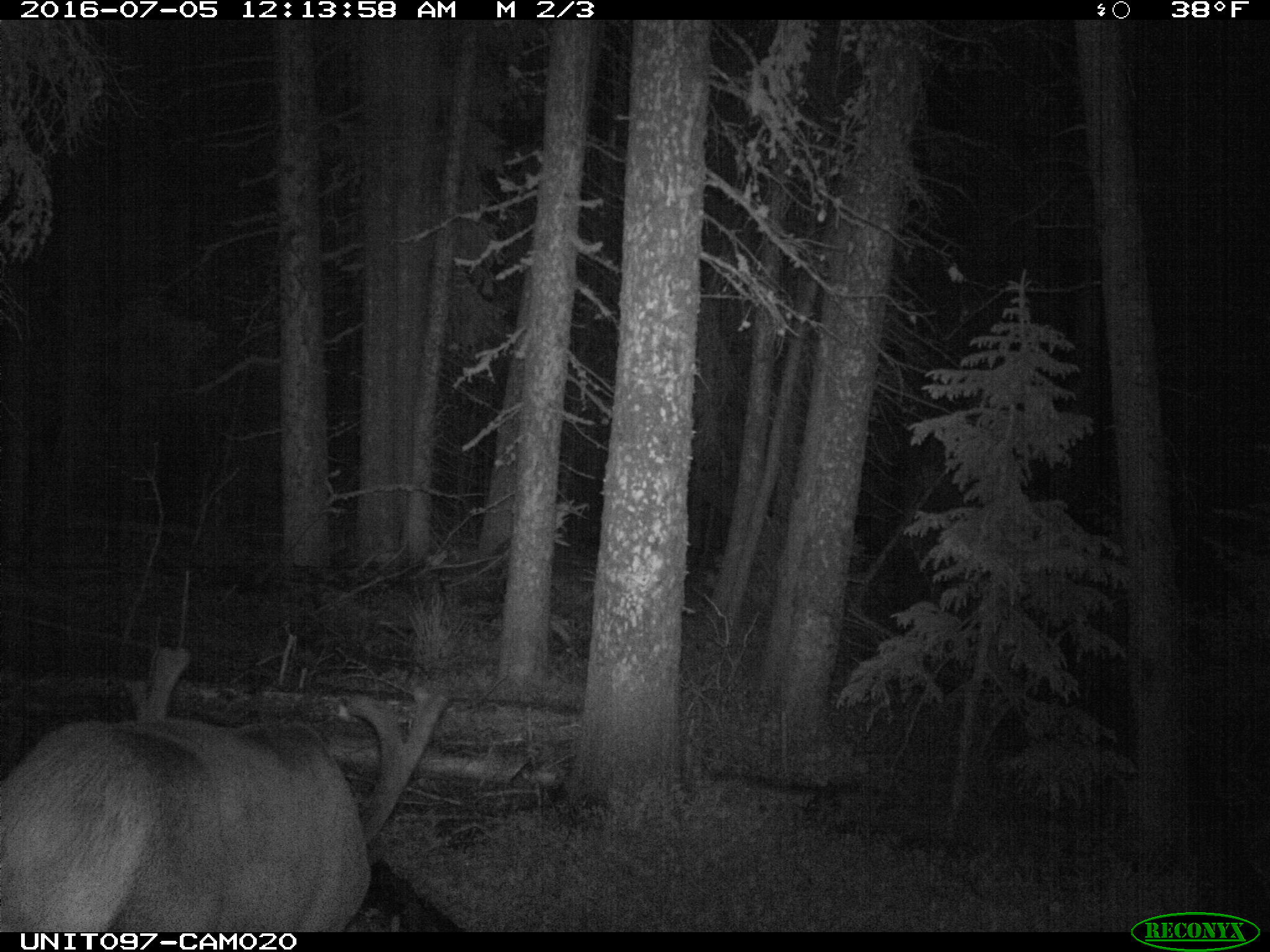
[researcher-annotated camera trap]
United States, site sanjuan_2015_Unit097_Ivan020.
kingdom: Animalia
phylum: Chordata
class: Mammalia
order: Artiodactyla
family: Cervidae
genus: Cervus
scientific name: Cervus elaphus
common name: red deer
Cervus elaphus (red deer).